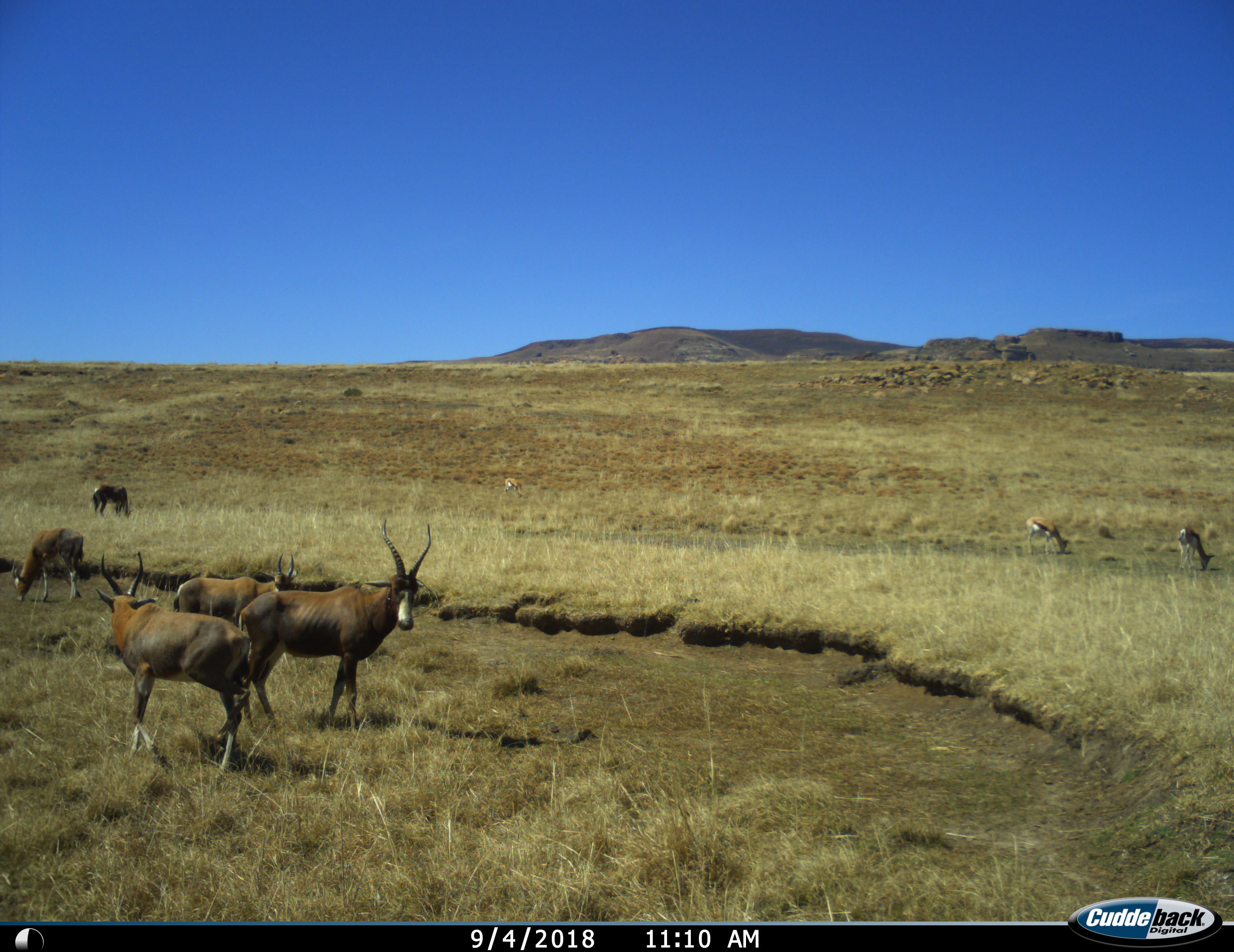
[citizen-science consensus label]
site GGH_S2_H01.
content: unidentified animal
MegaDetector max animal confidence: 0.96